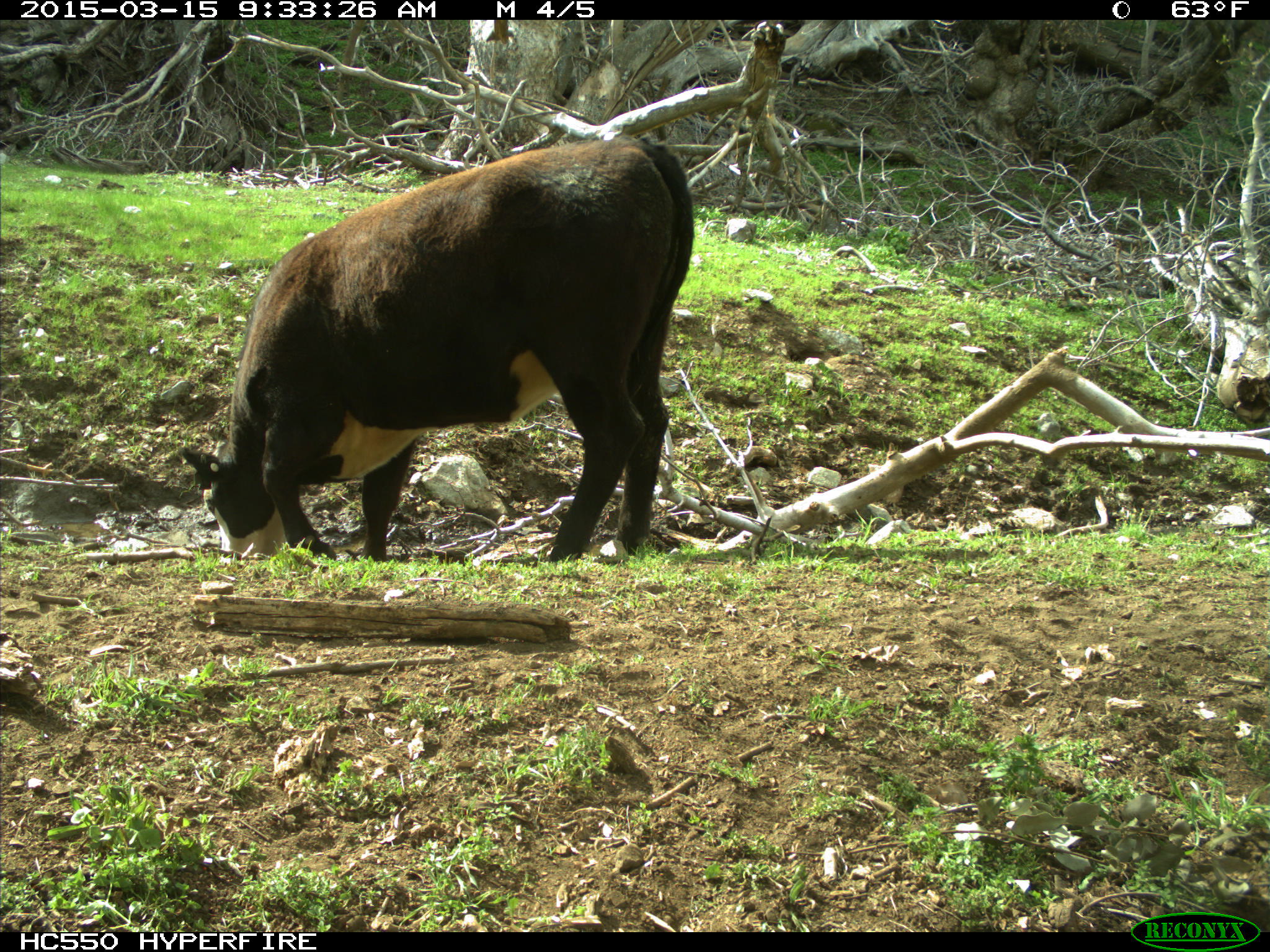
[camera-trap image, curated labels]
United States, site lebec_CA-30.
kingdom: Animalia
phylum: Chordata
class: Mammalia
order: Artiodactyla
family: Bovidae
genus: Bos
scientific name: Bos taurus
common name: domestic cow